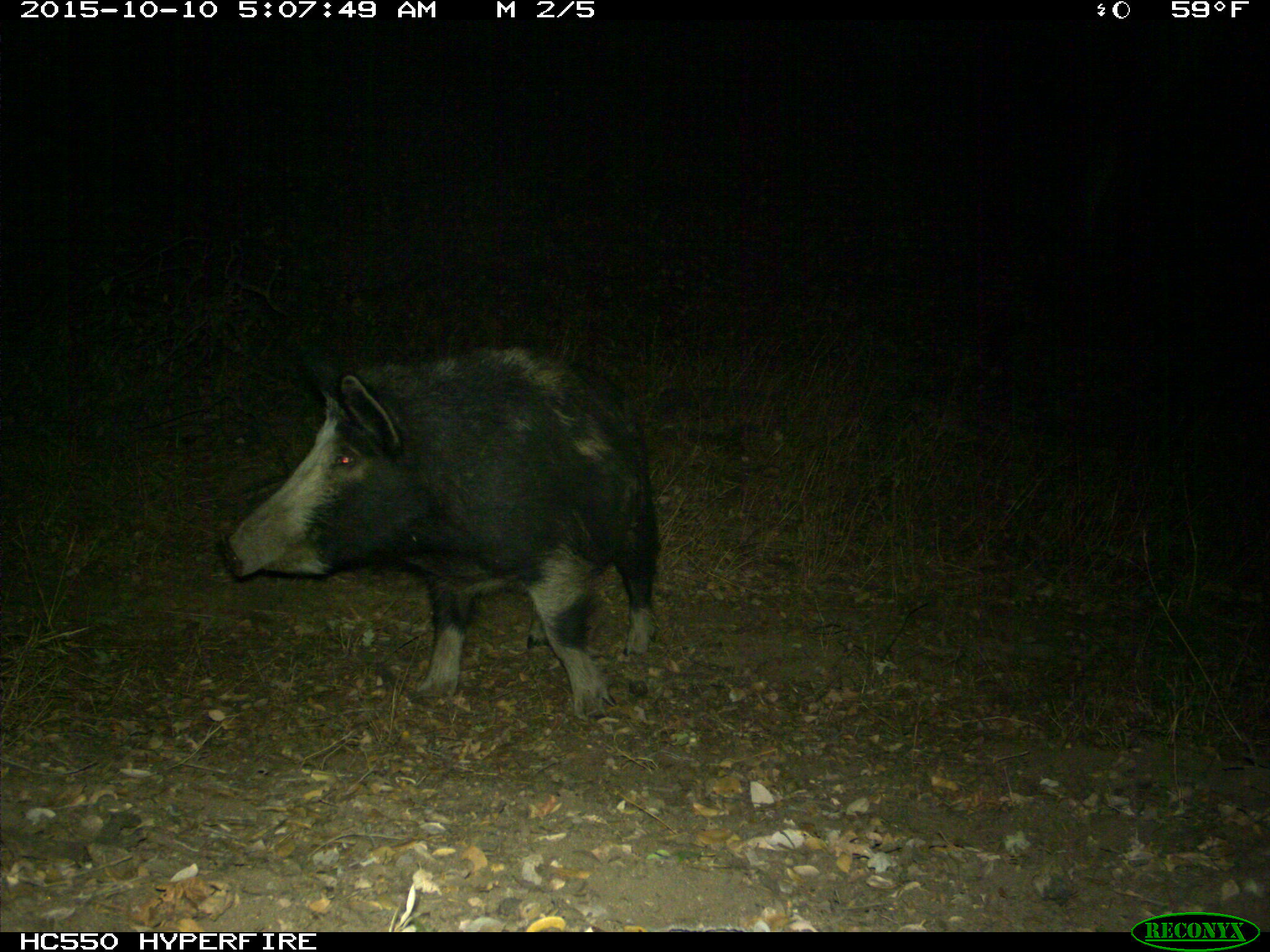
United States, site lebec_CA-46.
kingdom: Animalia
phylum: Chordata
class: Mammalia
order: Artiodactyla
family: Suidae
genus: Sus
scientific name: Sus scrofa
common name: wild boar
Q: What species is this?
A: Sus scrofa (wild boar).